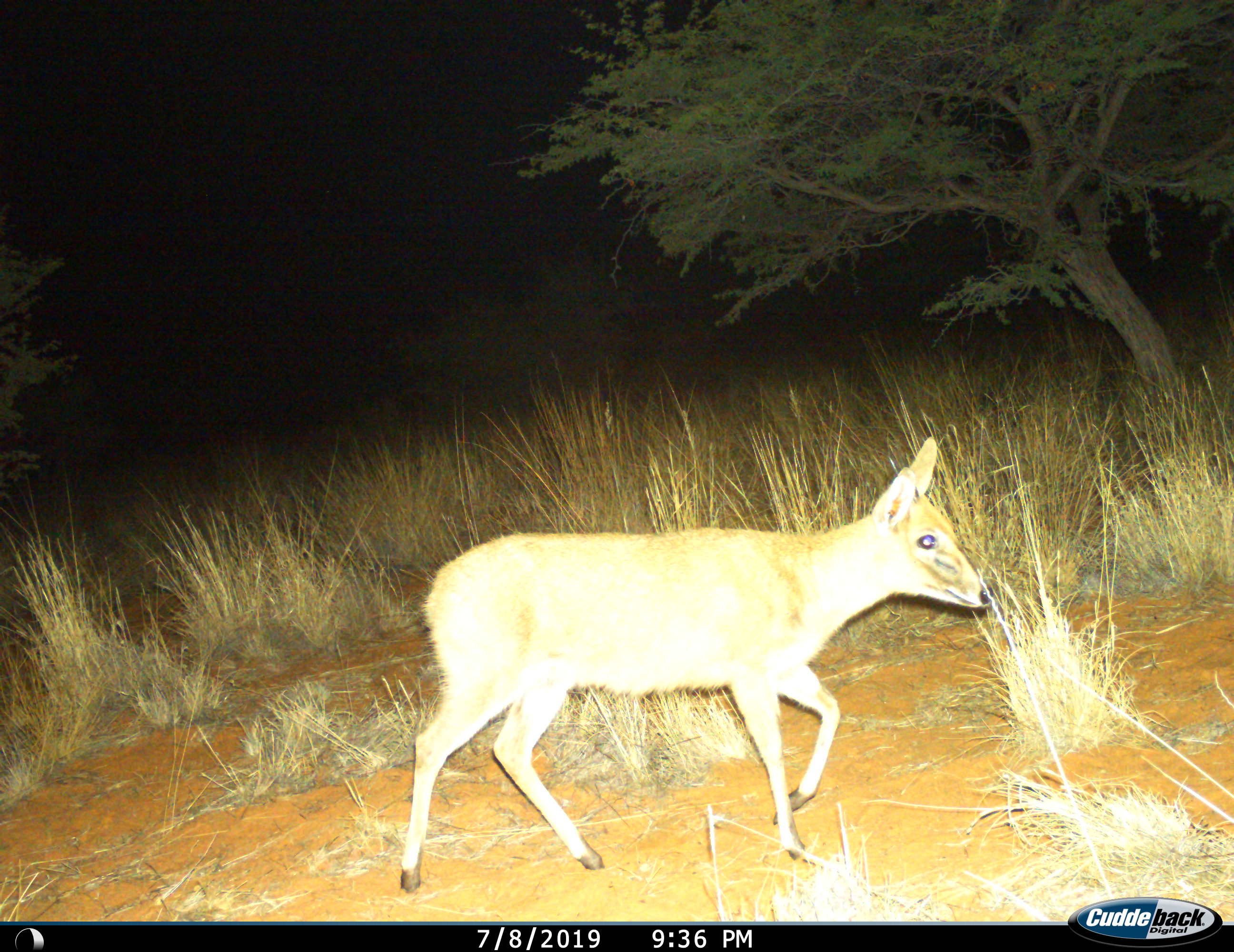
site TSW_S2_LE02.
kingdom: Animalia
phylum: Chordata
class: Mammalia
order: Artiodactyla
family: Bovidae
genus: Sylvicapra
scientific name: Sylvicapra grimmia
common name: common duiker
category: duikercommongrey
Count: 1.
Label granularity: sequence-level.